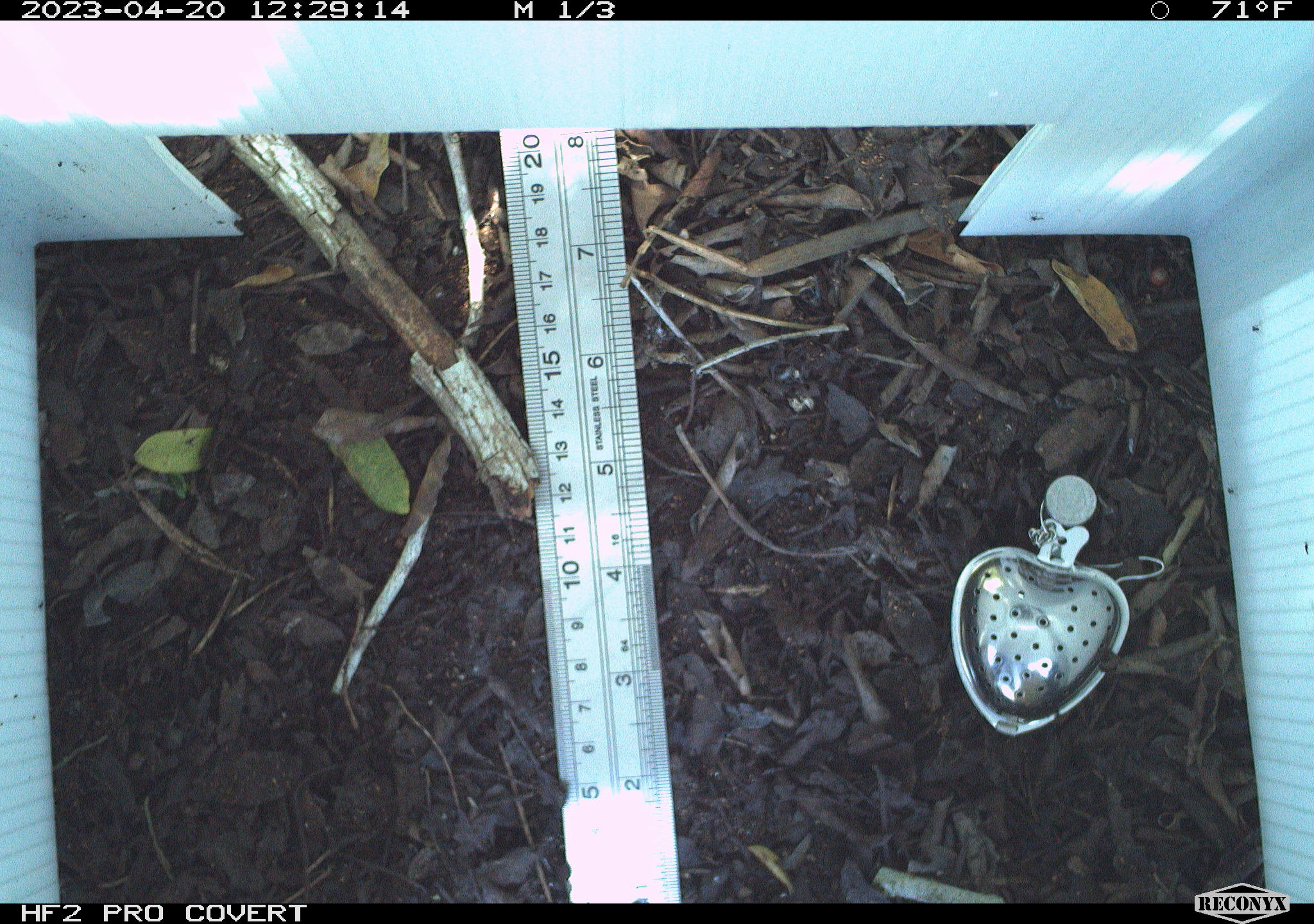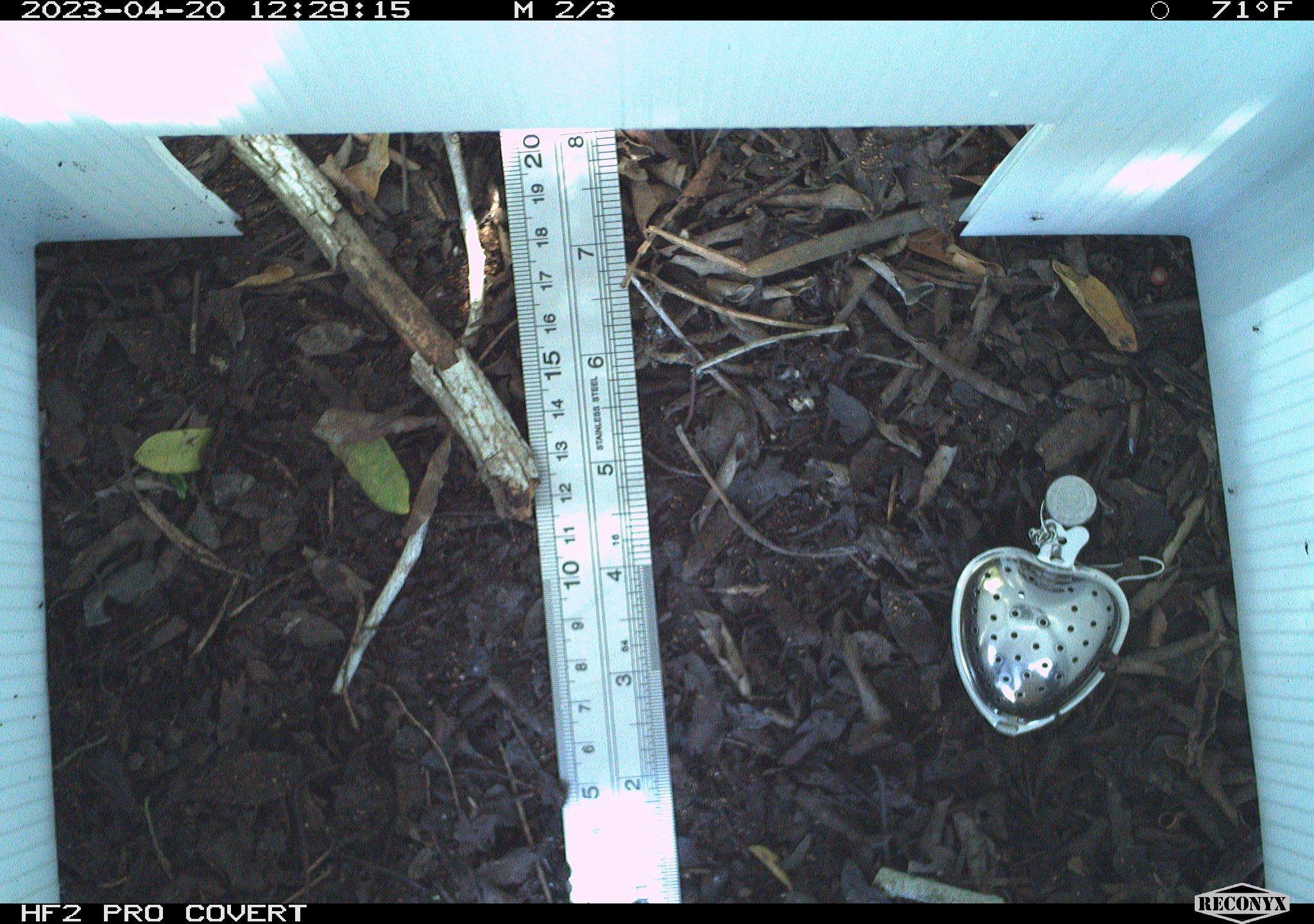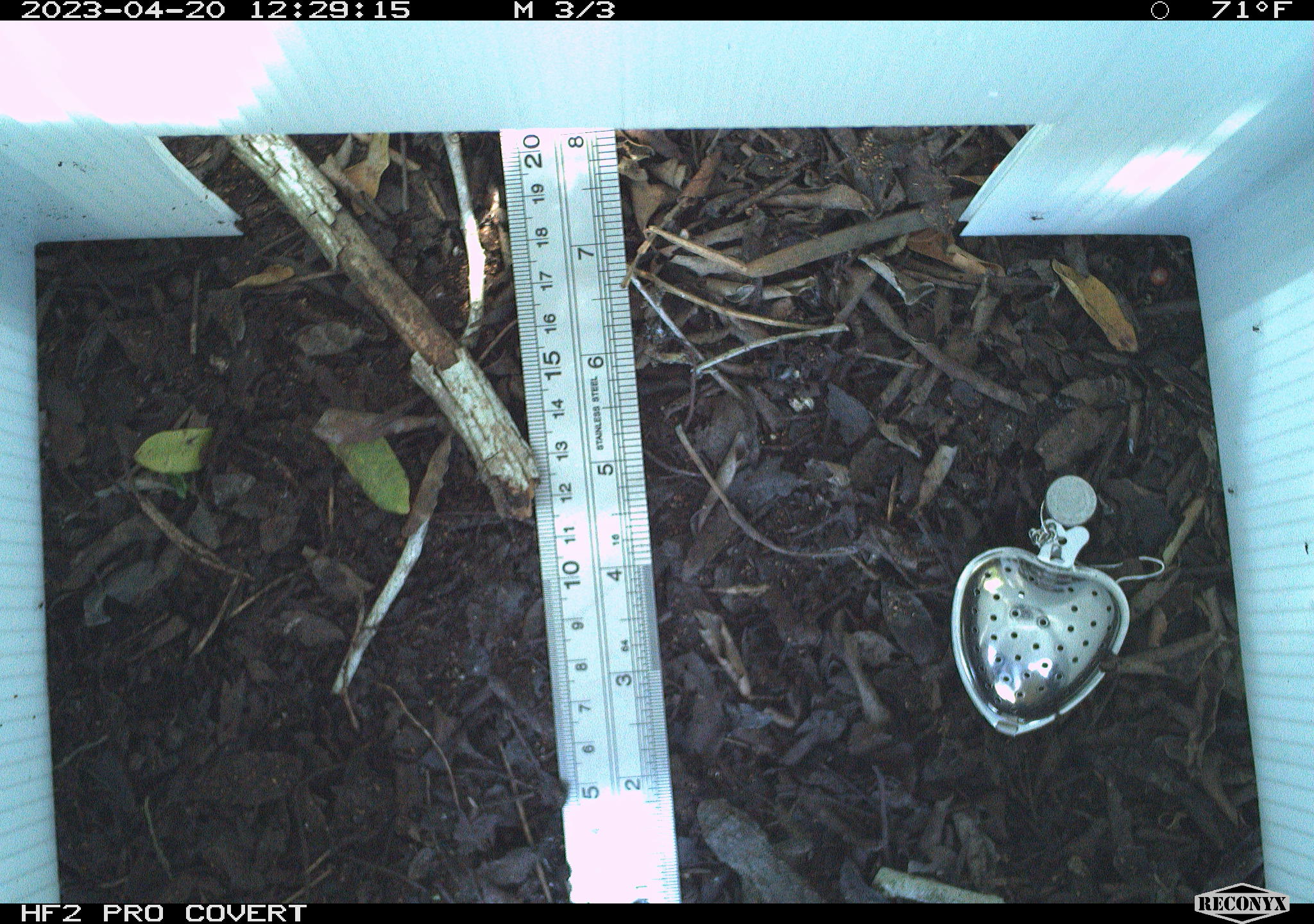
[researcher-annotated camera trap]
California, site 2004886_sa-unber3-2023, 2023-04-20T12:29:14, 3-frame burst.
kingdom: Animalia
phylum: Chordata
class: Reptilia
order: Squamata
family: Phrynosomatidae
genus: Sceloporus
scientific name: Sceloporus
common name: spiny lizards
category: sceloporus species